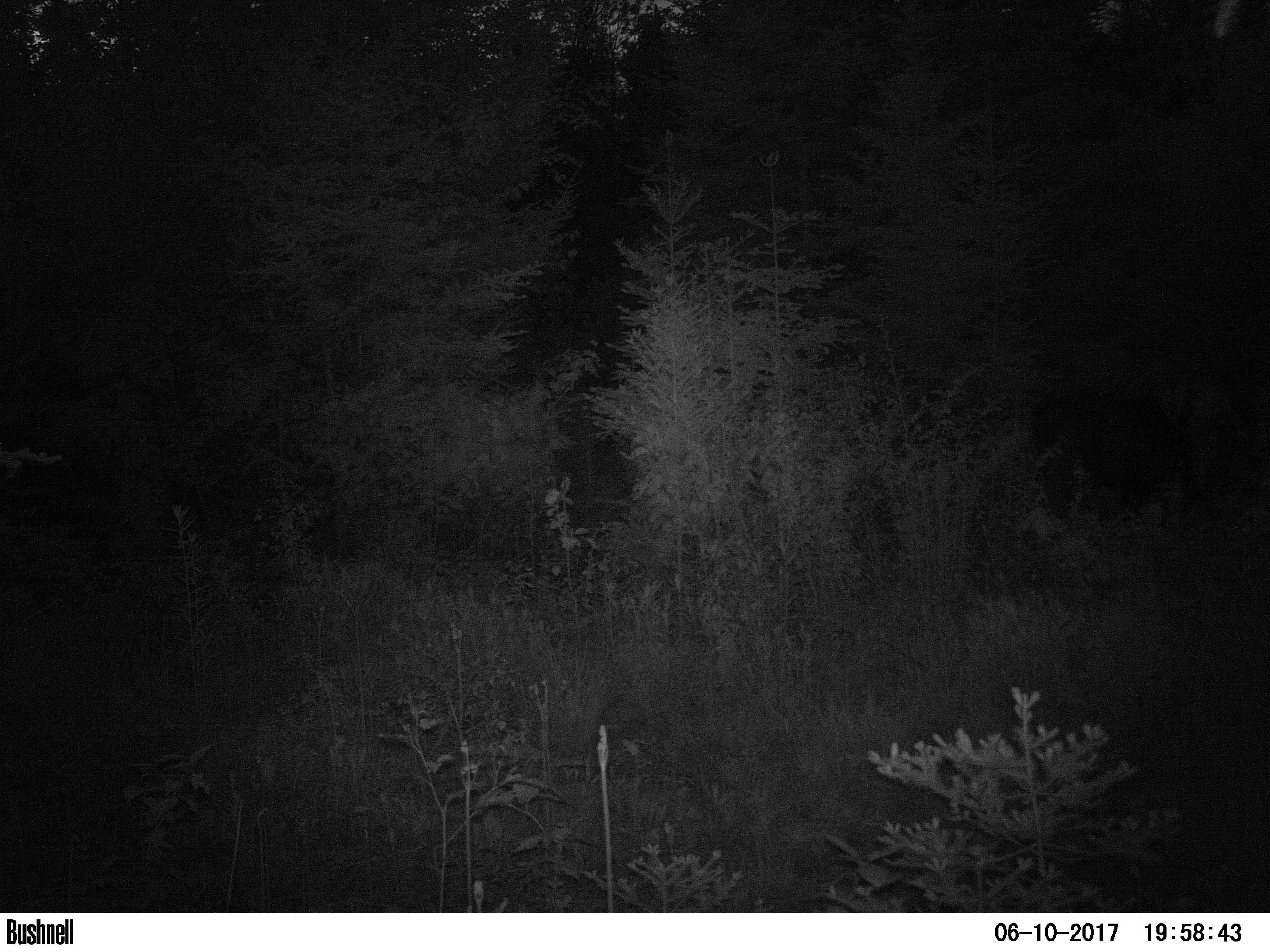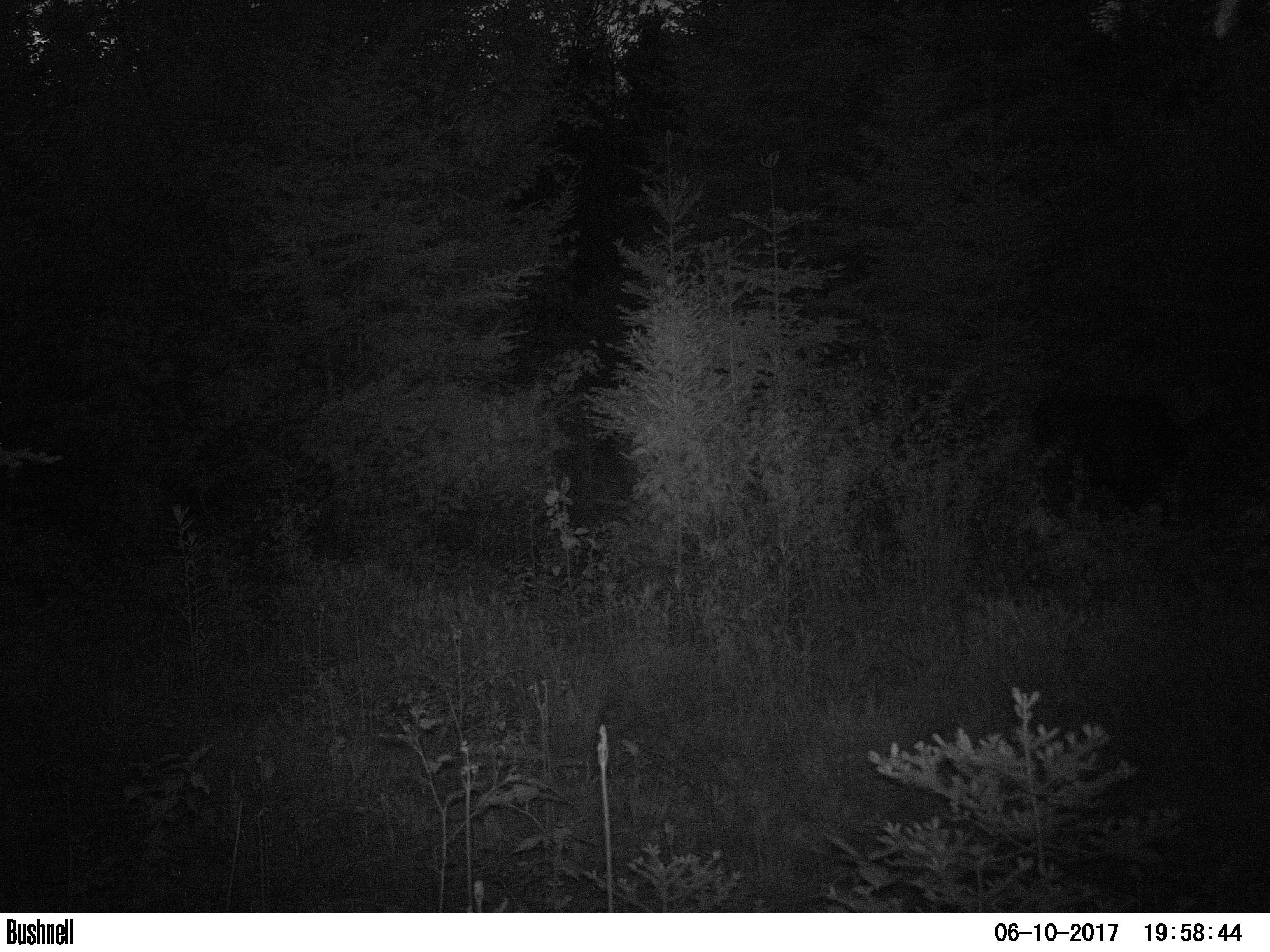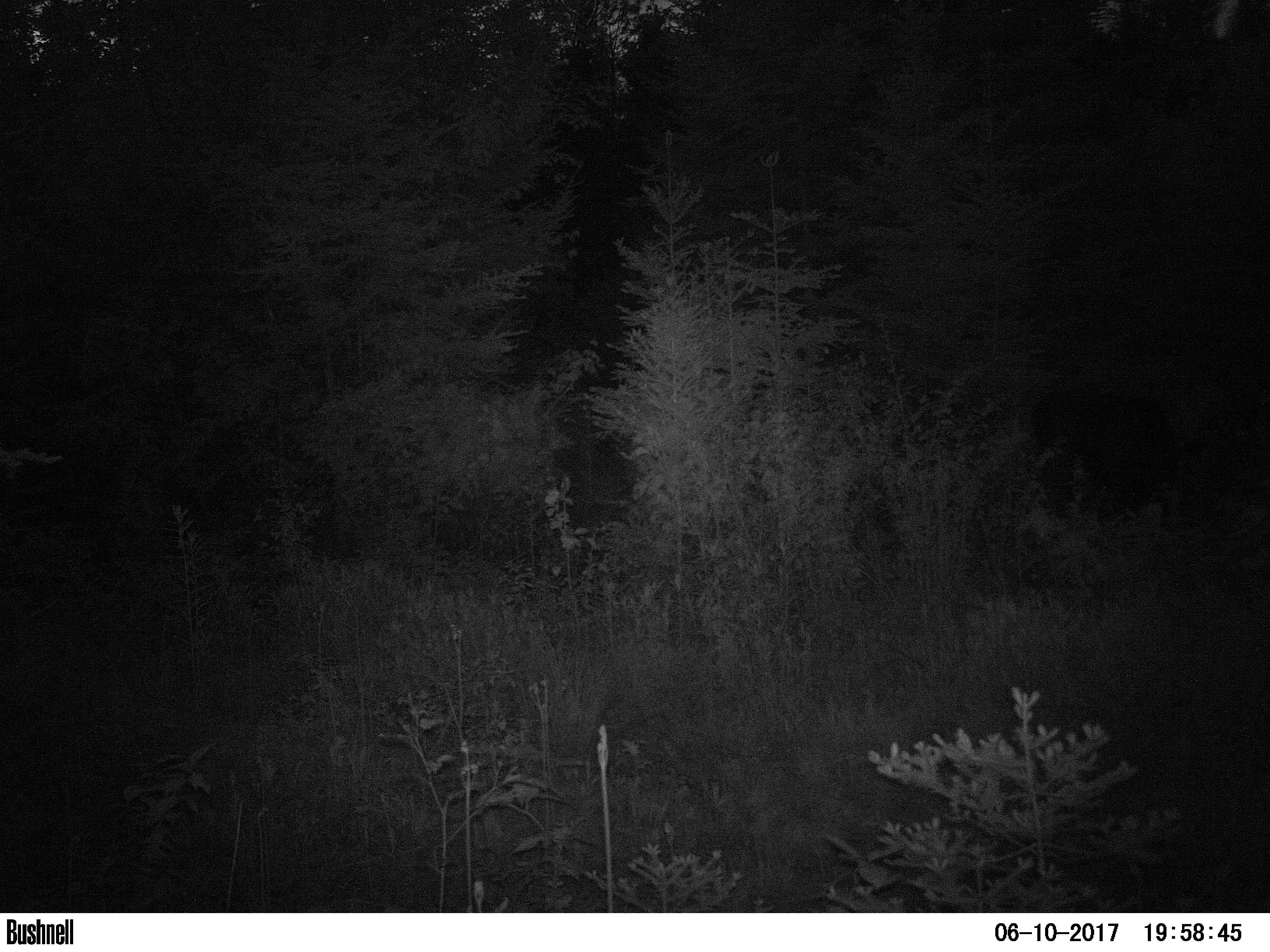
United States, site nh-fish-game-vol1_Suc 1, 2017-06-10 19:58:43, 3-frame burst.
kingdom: Animalia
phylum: Chordata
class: Mammalia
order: Artiodactyla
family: Cervidae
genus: Alces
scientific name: Alces alces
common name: moose